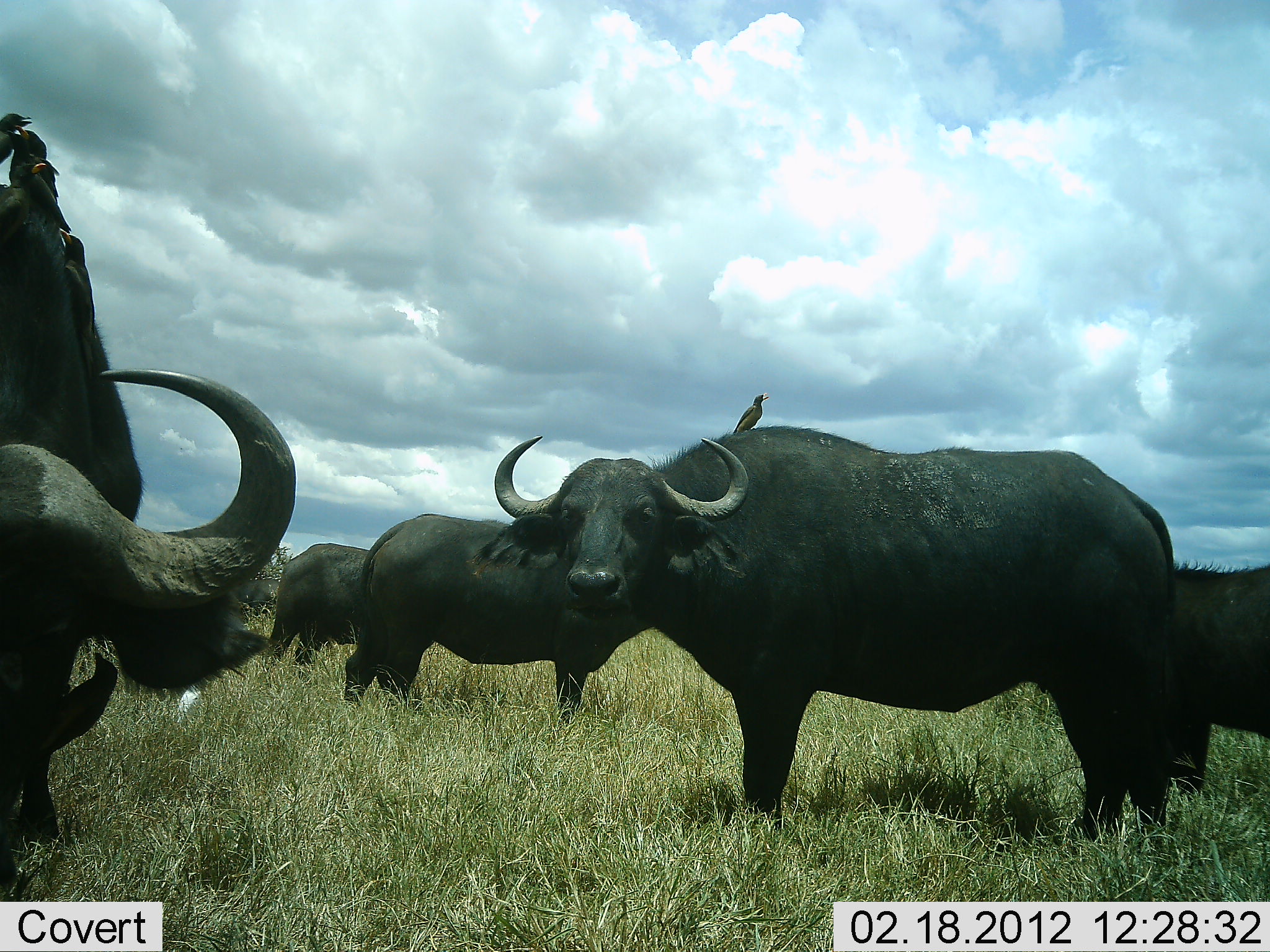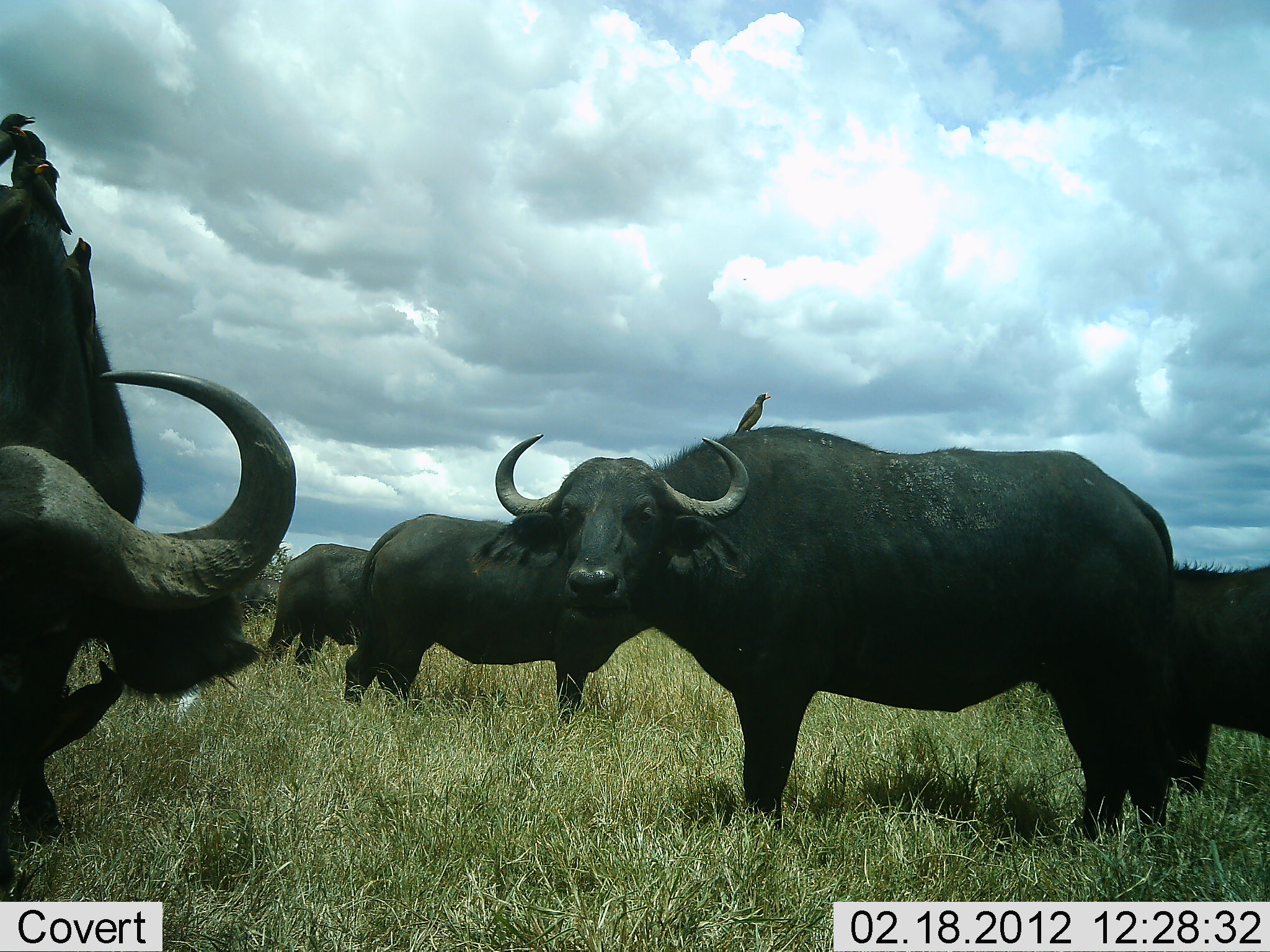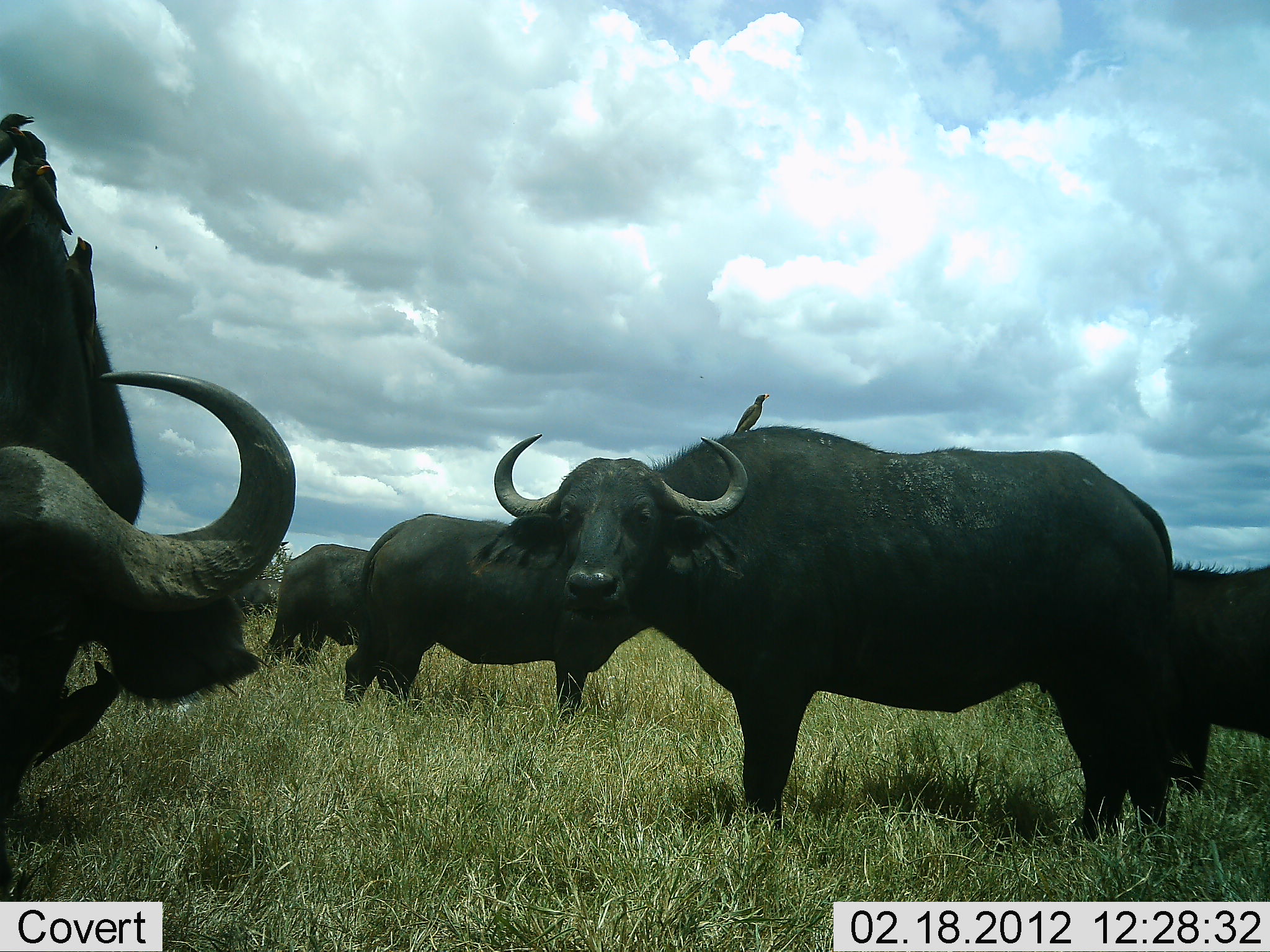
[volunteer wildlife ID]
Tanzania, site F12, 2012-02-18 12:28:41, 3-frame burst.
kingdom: Animalia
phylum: Chordata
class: Mammalia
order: Artiodactyla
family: Bovidae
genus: Syncerus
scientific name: Syncerus caffer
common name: cape buffalo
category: buffalo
Buffalo (cape buffalo) (Syncerus caffer), count 5. Behavior (volunteer vote fractions): standing 96%, resting 0%, moving 0%, interacting 0%. Young present (vote fraction): 17%. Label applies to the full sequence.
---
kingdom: Animalia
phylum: Chordata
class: Aves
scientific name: Aves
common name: bird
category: otherbird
Otherbird (bird) (Aves), count 5. Behavior (volunteer vote fractions): standing 90%, resting 5%, moving 0%, interacting 20%. Young present (vote fraction): 0%. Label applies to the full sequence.